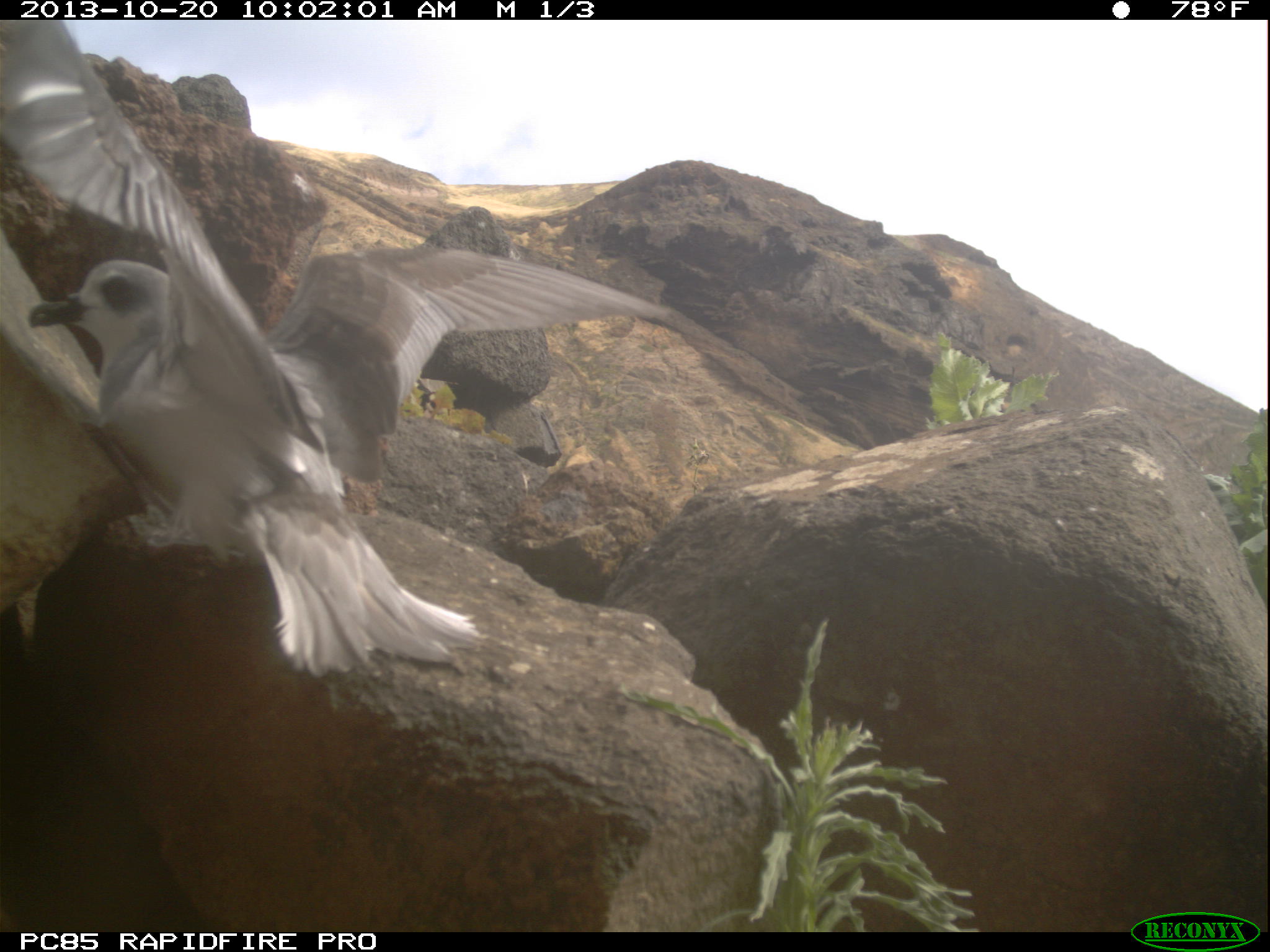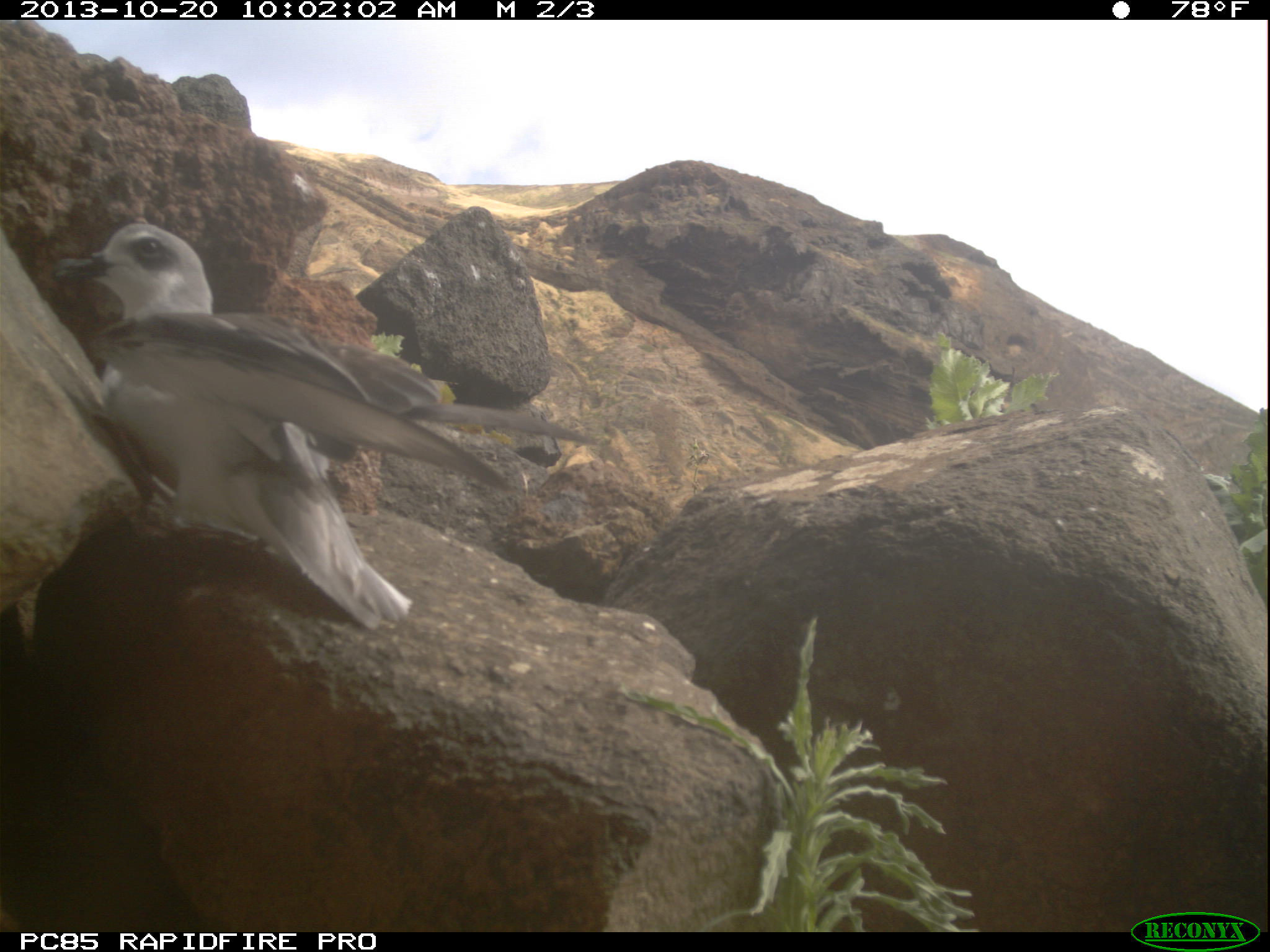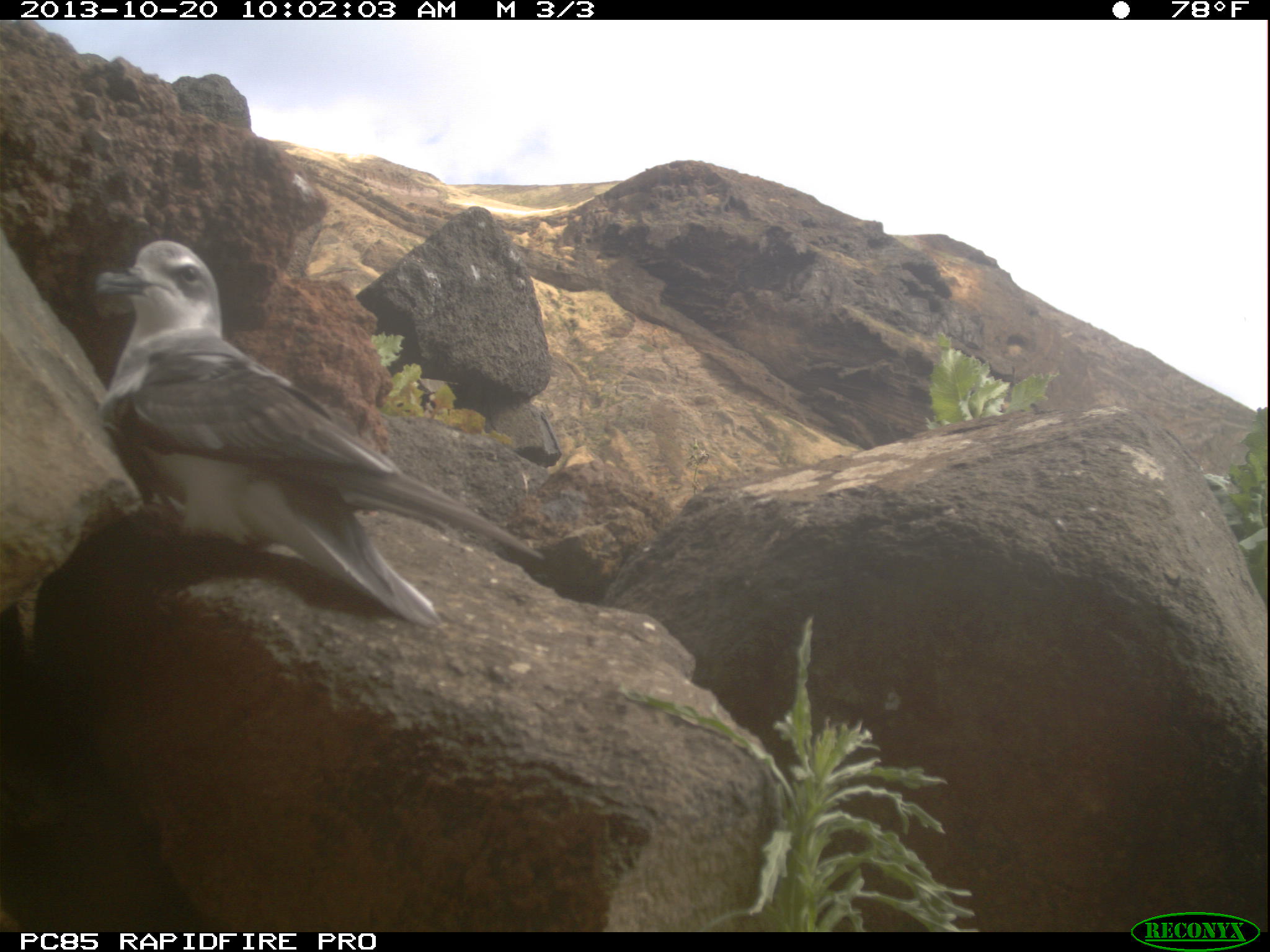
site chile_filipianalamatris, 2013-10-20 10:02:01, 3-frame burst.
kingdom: Animalia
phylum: Chordata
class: Aves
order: Procellariiformes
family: Procellariidae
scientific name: Procellariidae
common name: petrel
Petrel (Procellariidae).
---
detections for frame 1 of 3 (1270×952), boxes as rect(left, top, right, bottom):
petrel: rect(4, 58, 718, 684)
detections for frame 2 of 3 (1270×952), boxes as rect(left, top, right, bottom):
petrel: rect(51, 221, 601, 624)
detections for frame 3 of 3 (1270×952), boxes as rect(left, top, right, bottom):
petrel: rect(81, 236, 549, 633)